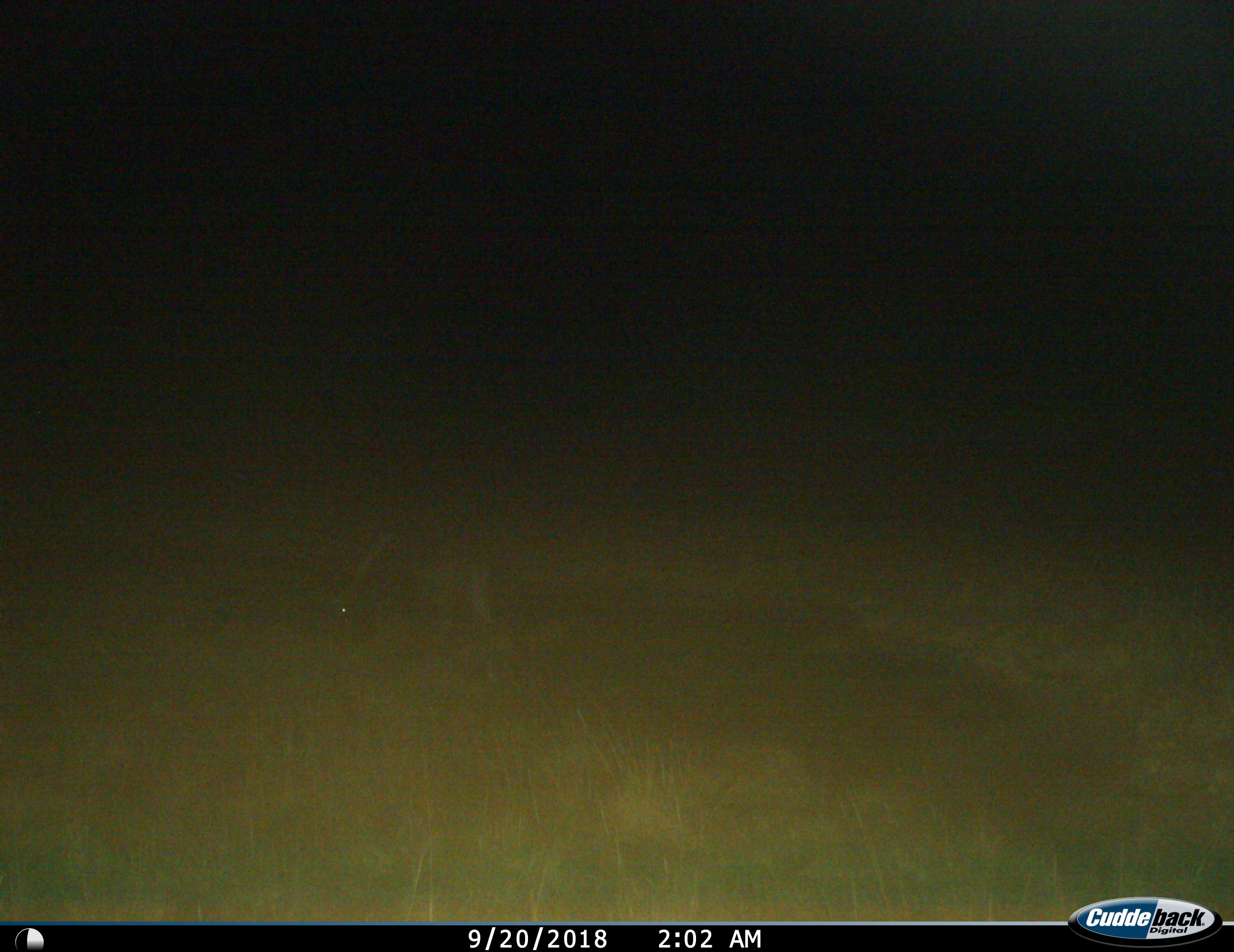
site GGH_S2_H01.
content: unidentified animal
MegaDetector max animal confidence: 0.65